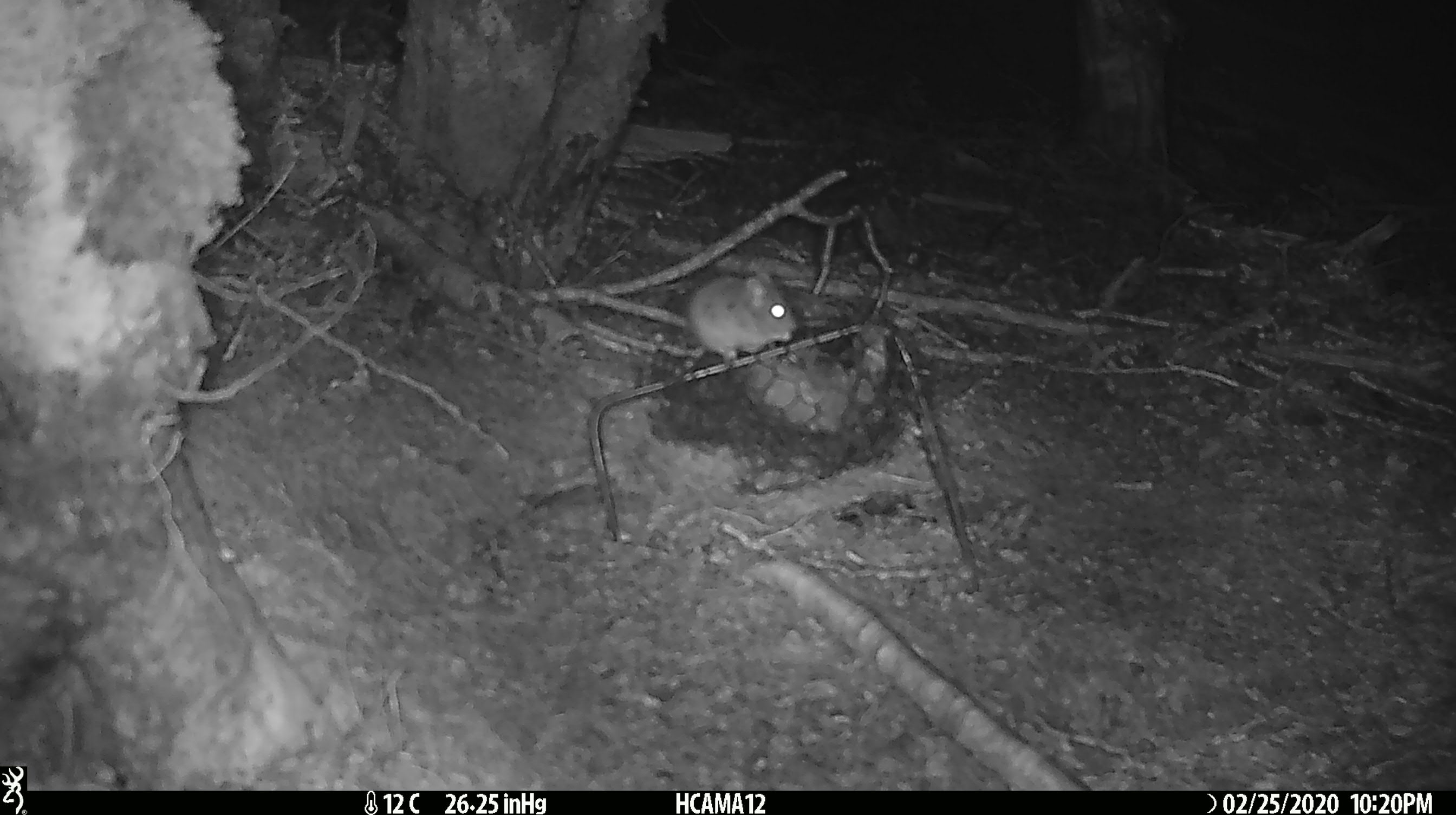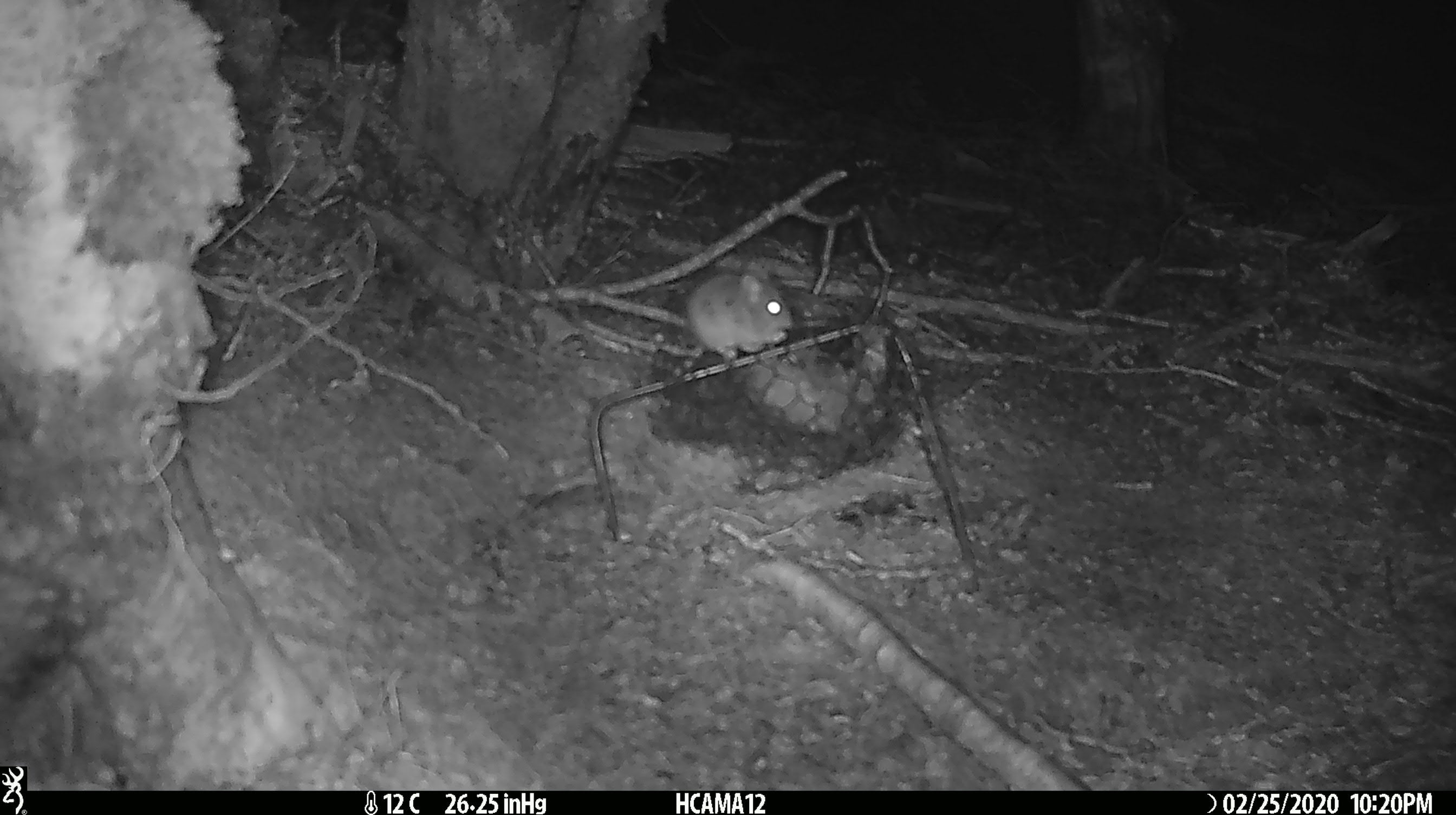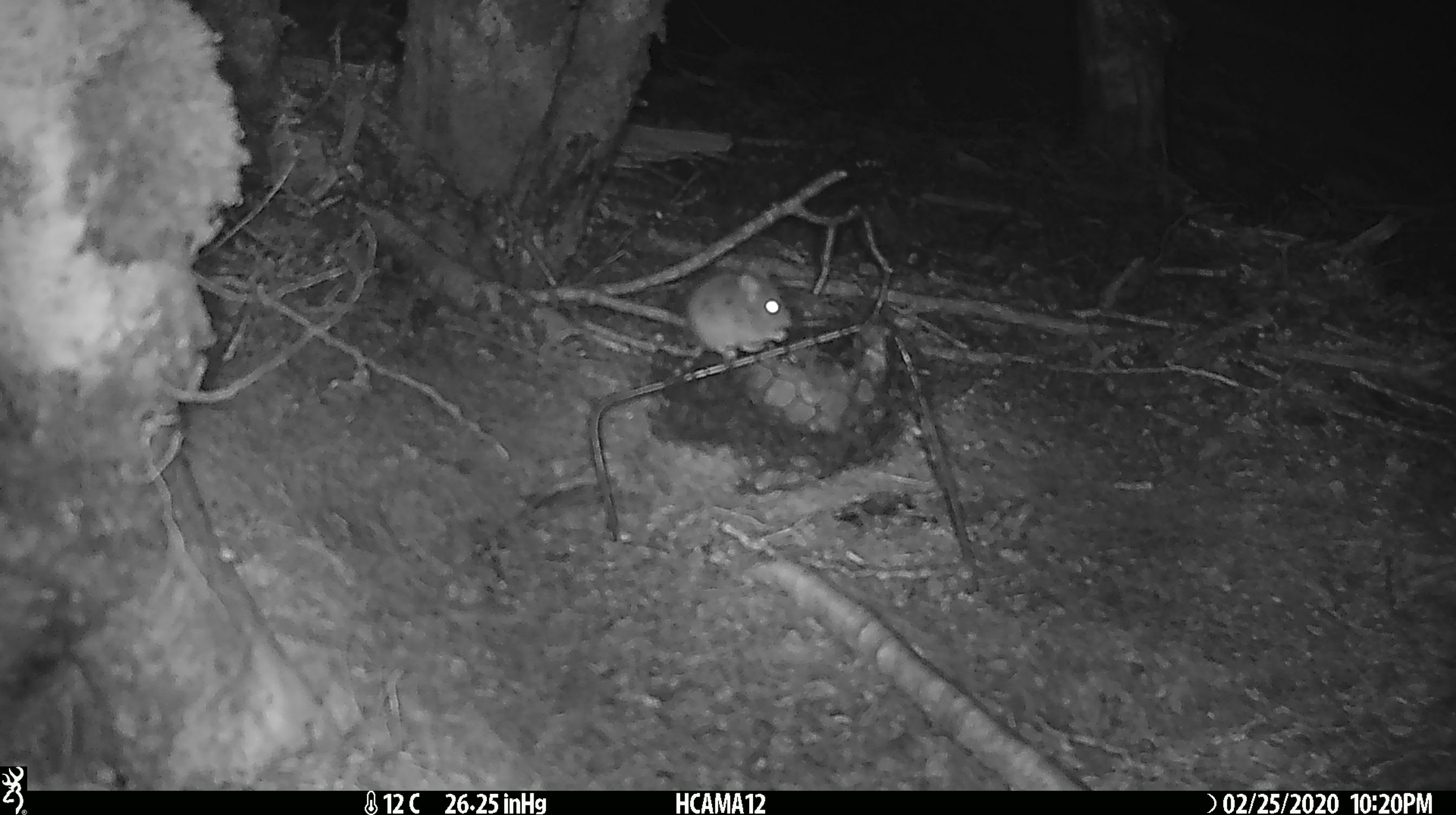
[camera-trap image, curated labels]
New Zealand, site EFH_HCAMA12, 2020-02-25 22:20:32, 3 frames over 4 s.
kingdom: Animalia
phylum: Chordata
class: Mammalia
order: Rodentia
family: Muridae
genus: Mus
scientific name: Mus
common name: mouse